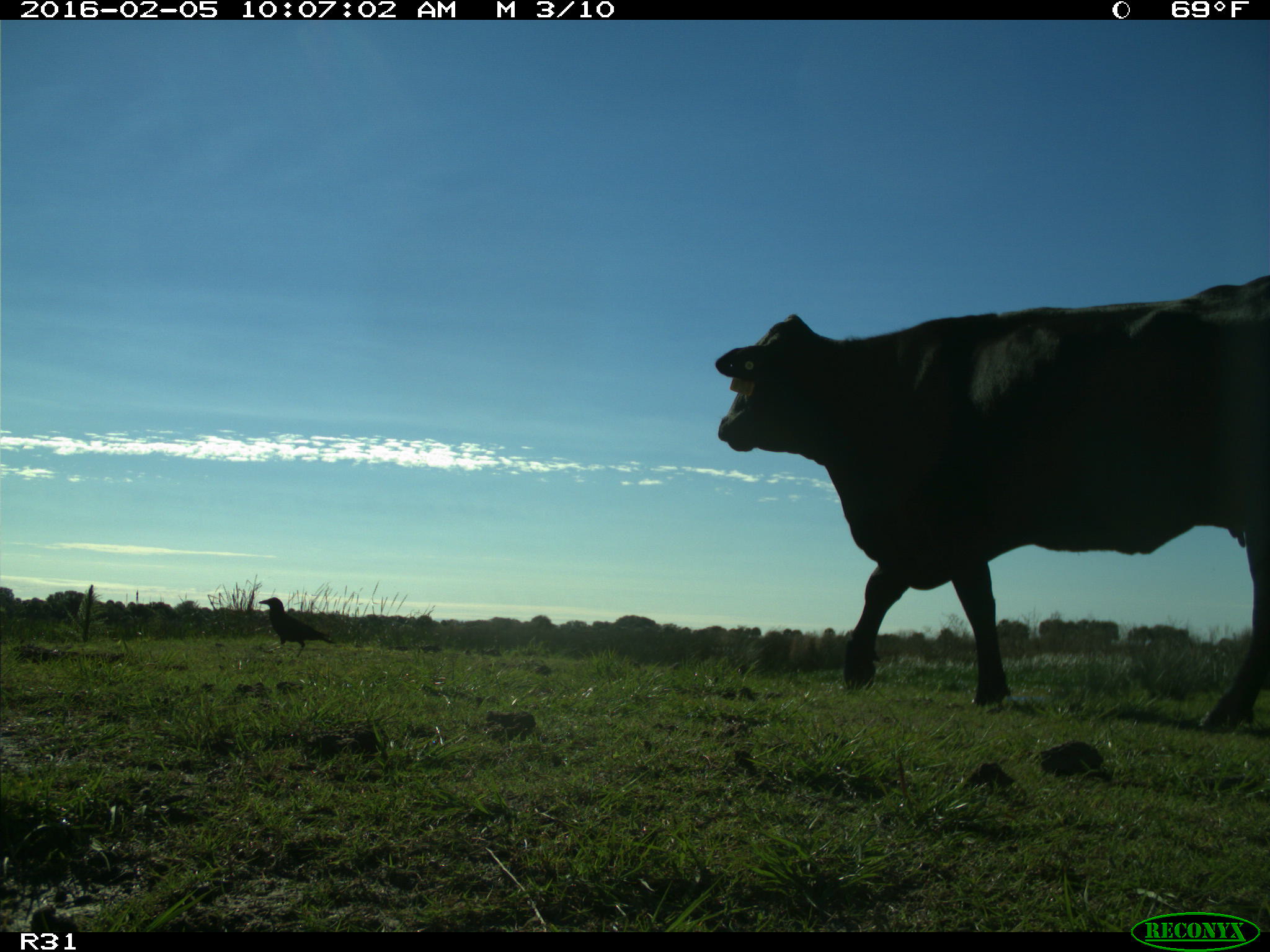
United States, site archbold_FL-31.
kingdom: Animalia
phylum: Chordata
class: Mammalia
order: Artiodactyla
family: Bovidae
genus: Bos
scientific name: Bos taurus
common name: domestic cow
Bos taurus (domestic cow).